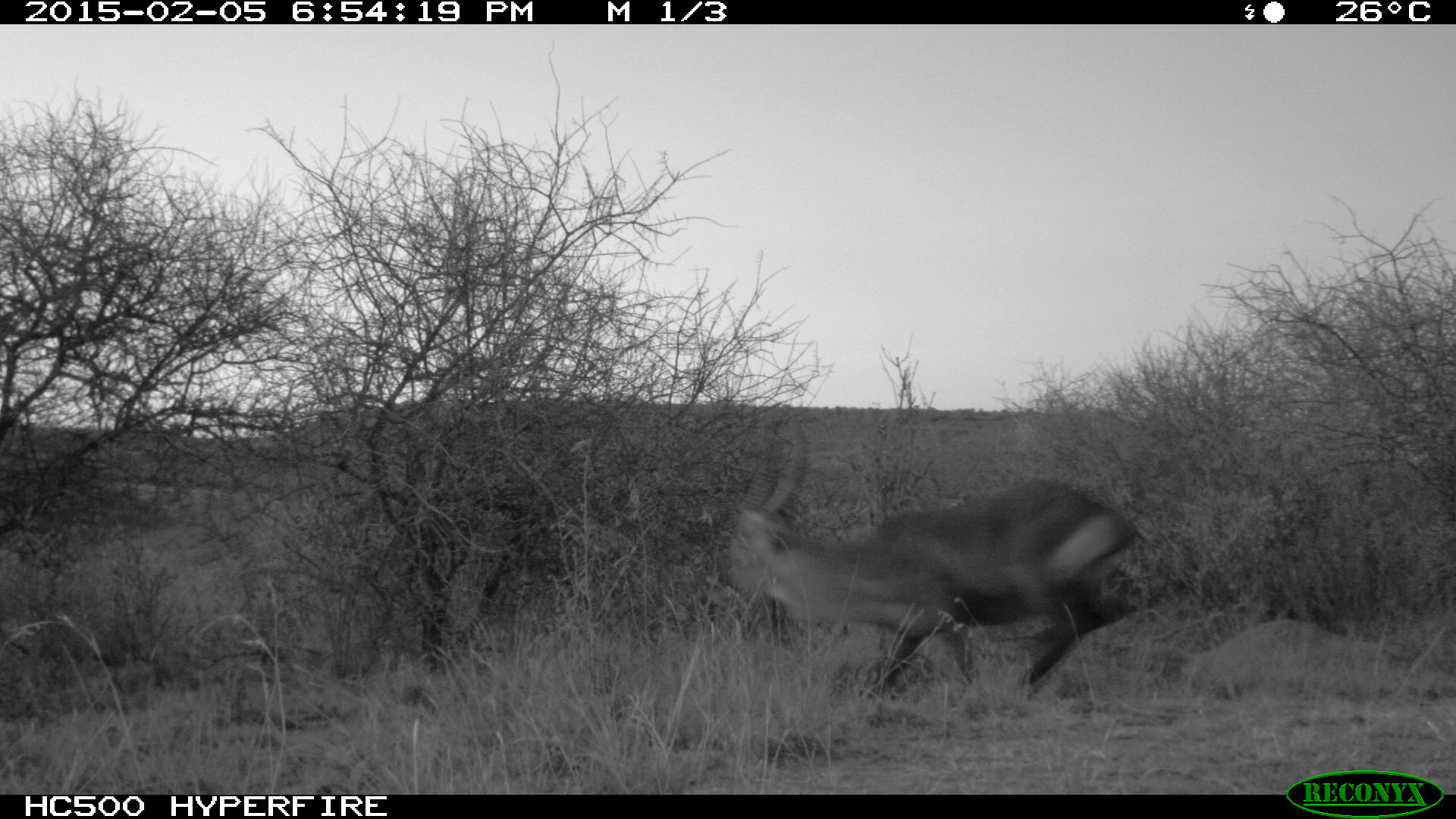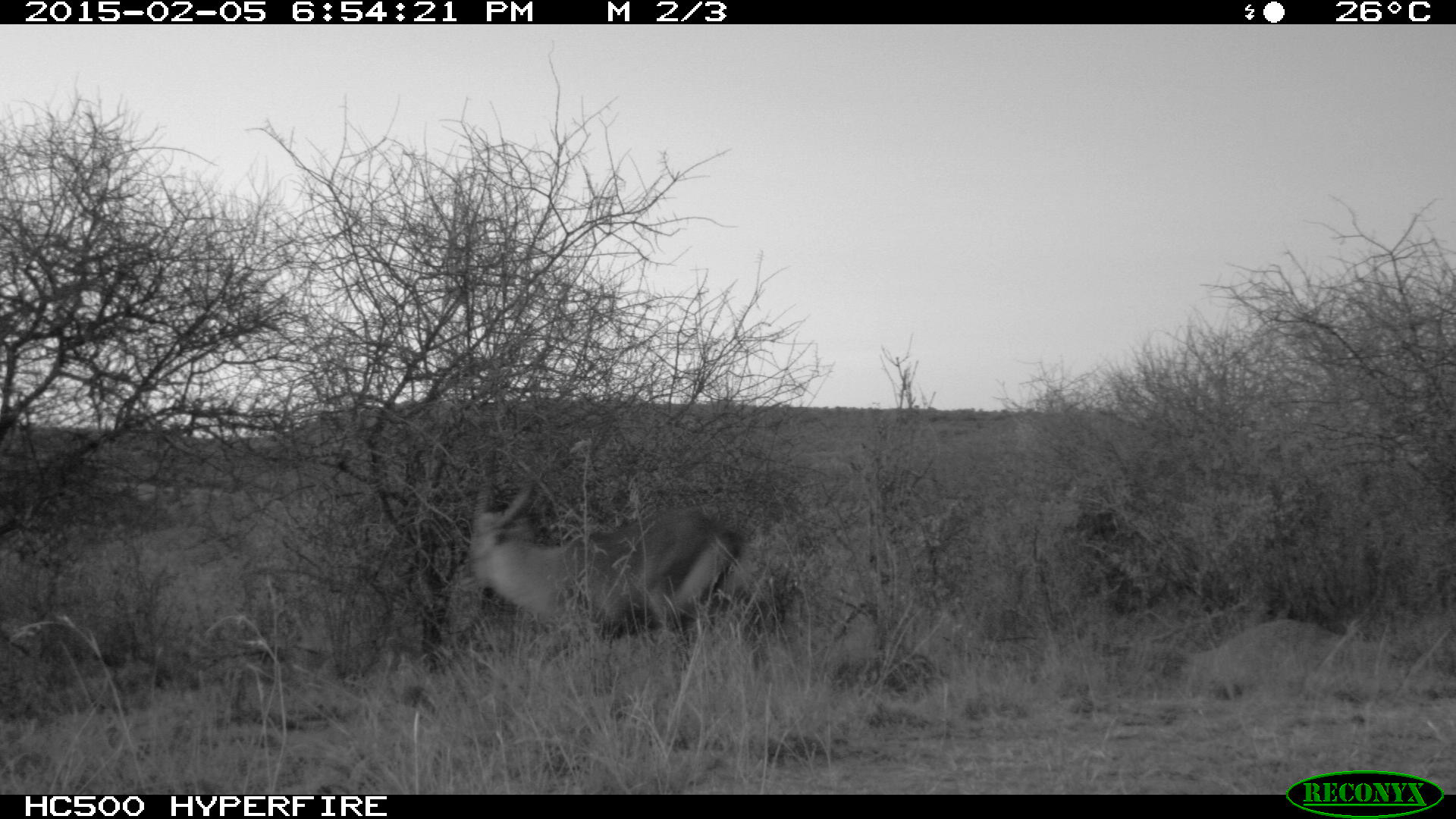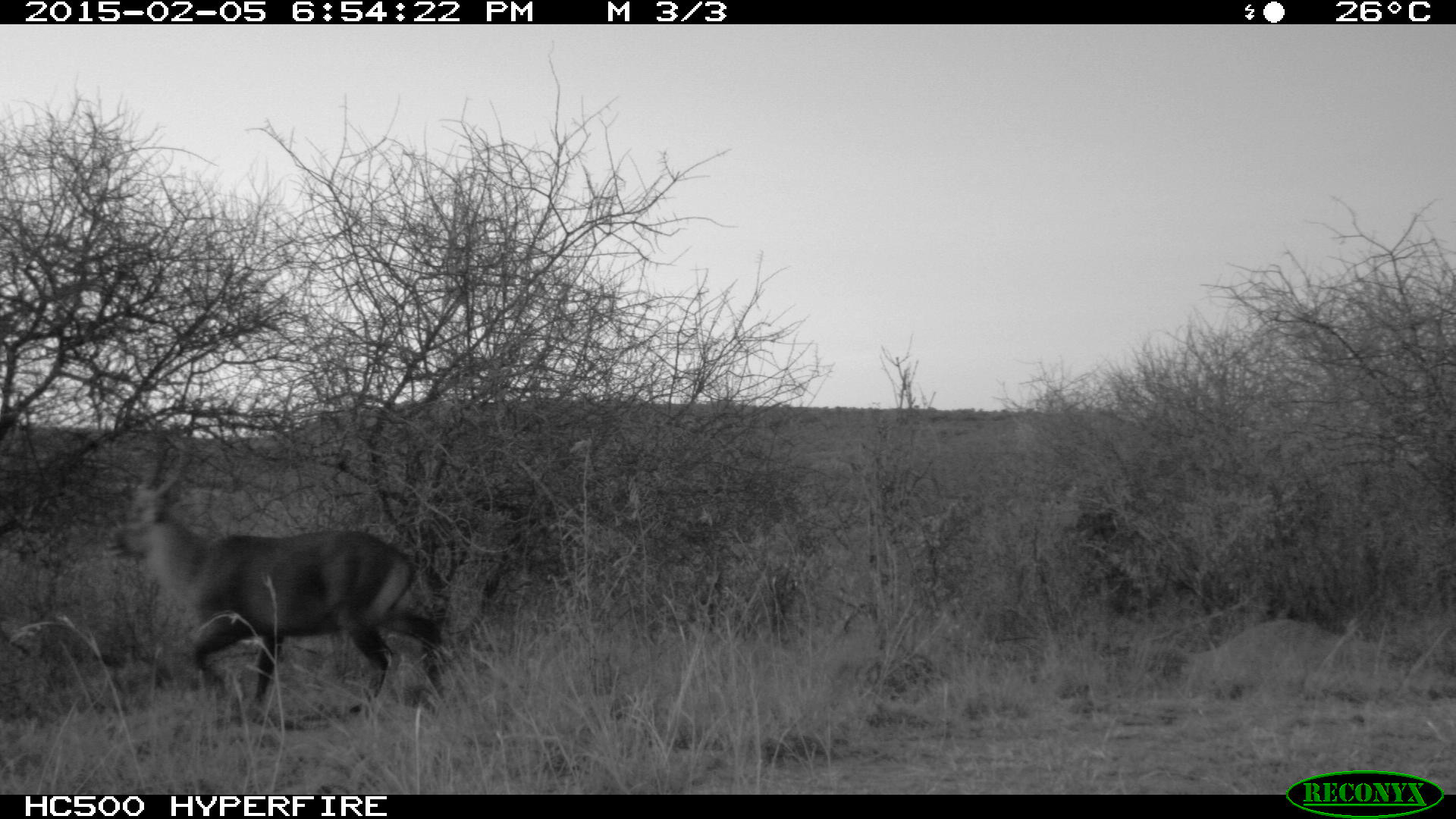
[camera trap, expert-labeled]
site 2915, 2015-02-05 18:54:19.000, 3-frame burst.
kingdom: Animalia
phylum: Chordata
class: Mammalia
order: Artiodactyla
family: Bovidae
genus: Kobus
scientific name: Kobus ellipsiprymnus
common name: waterbuck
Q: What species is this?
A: Kobus ellipsiprymnus (waterbuck).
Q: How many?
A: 1.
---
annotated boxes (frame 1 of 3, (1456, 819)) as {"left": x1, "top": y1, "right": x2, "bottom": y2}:
kobus ellipsiprymnus: {"left": 724, "top": 411, "right": 1140, "bottom": 702}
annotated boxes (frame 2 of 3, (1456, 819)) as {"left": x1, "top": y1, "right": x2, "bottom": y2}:
kobus ellipsiprymnus: {"left": 468, "top": 461, "right": 747, "bottom": 657}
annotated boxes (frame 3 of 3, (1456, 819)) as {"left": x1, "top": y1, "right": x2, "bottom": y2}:
kobus ellipsiprymnus: {"left": 108, "top": 431, "right": 451, "bottom": 719}